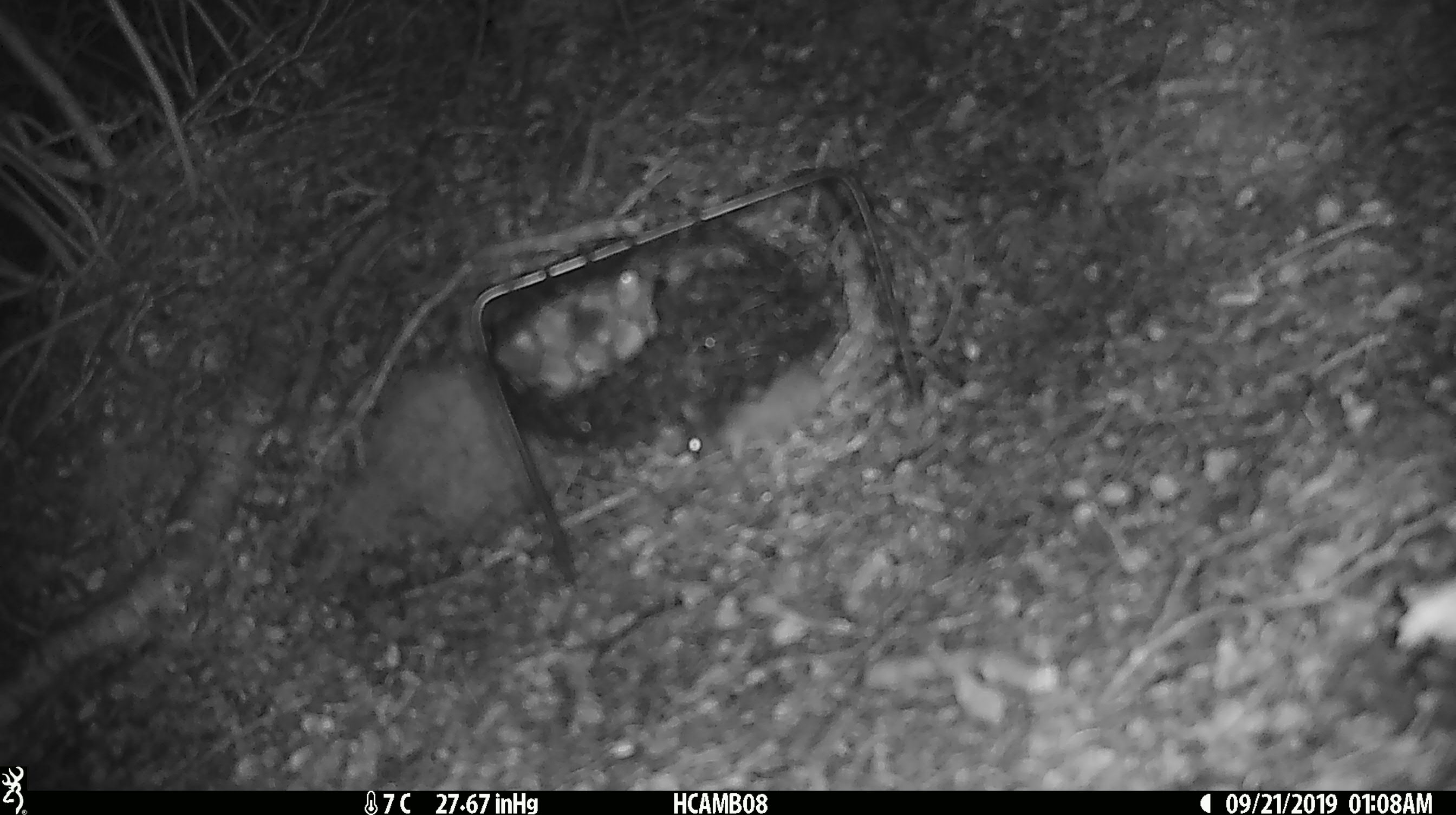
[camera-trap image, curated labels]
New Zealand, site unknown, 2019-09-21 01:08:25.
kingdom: Animalia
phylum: Chordata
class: Mammalia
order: Rodentia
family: Muridae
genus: Mus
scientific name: Mus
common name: mouse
Mouse (Mus).